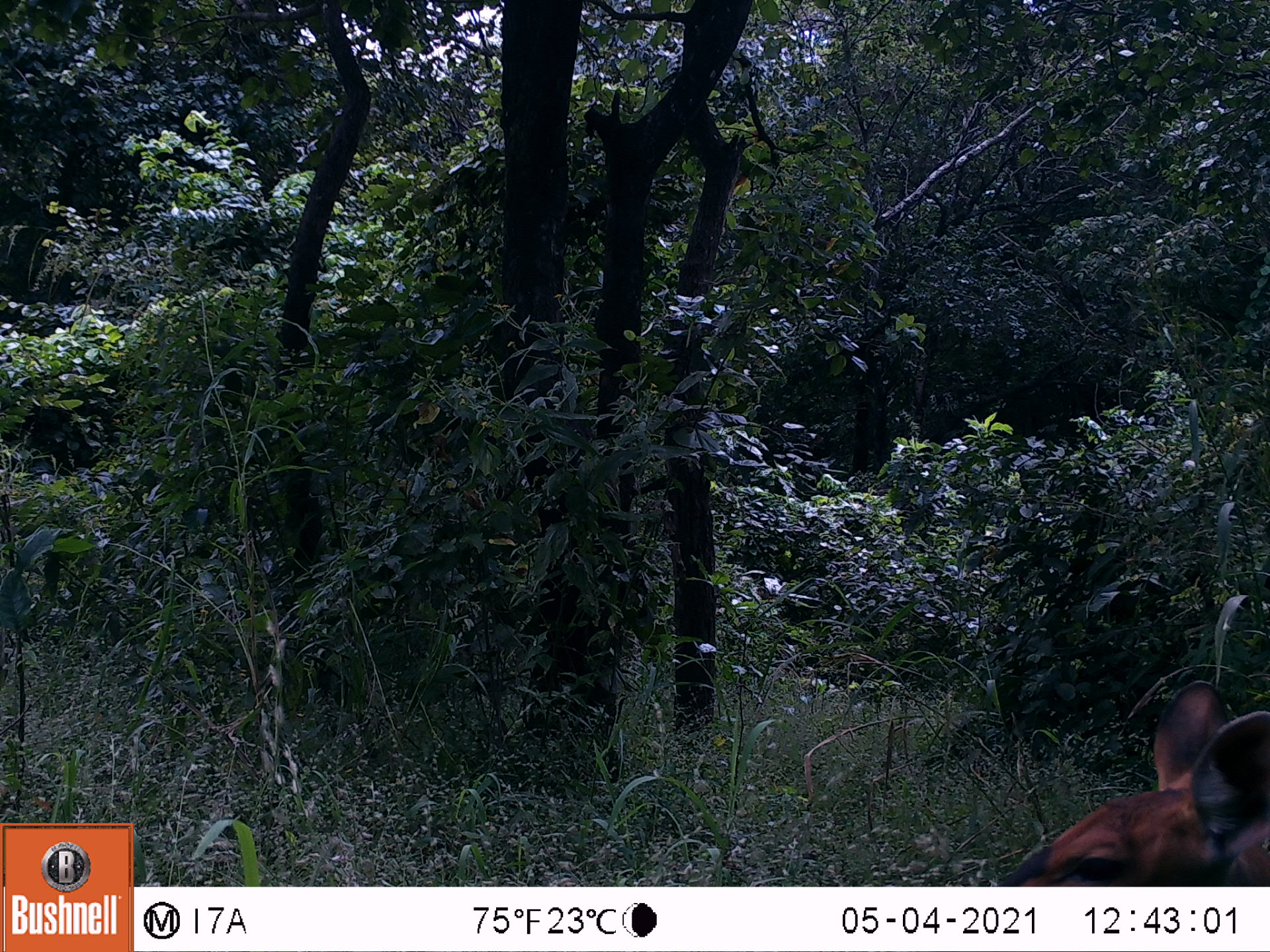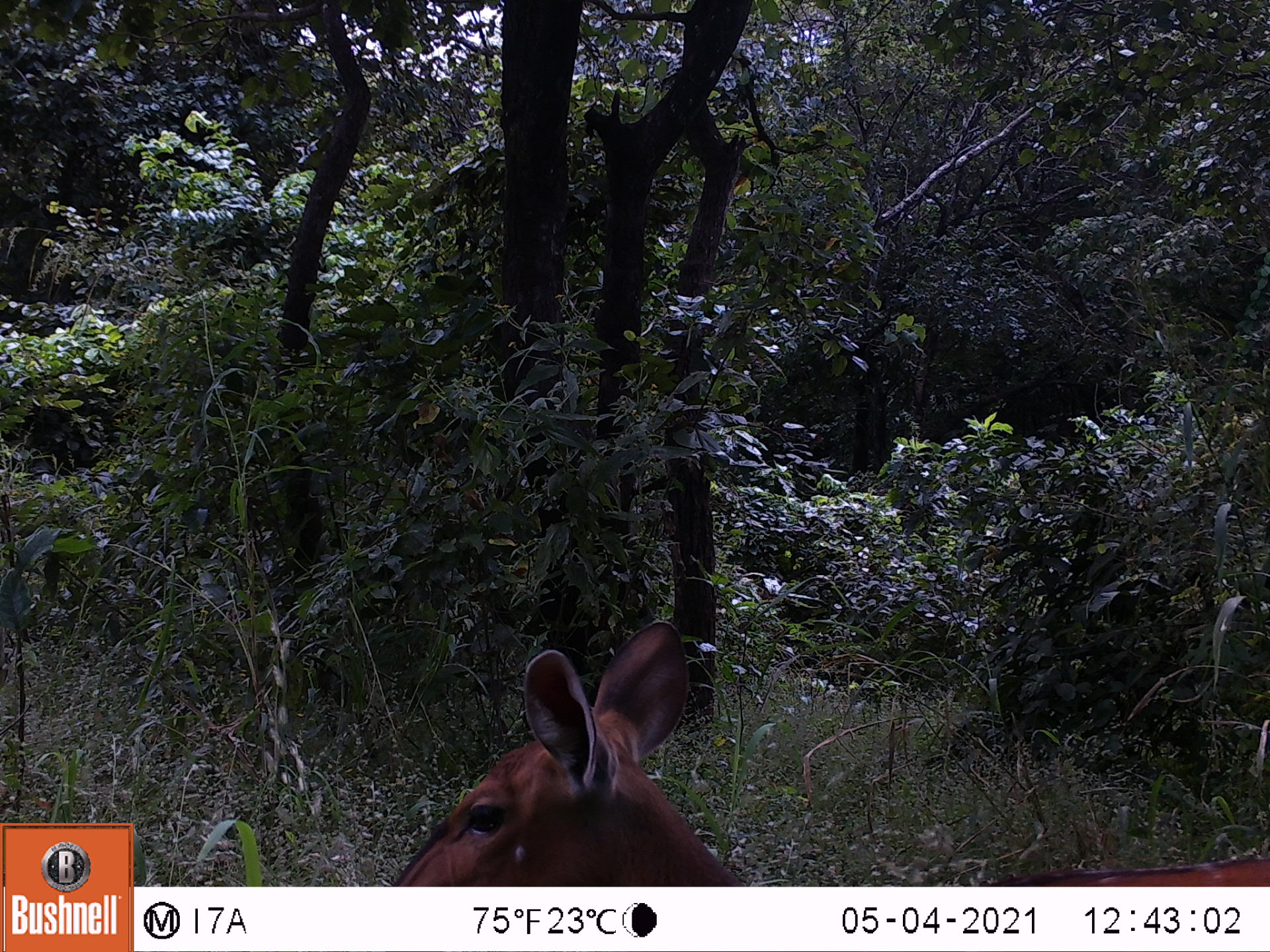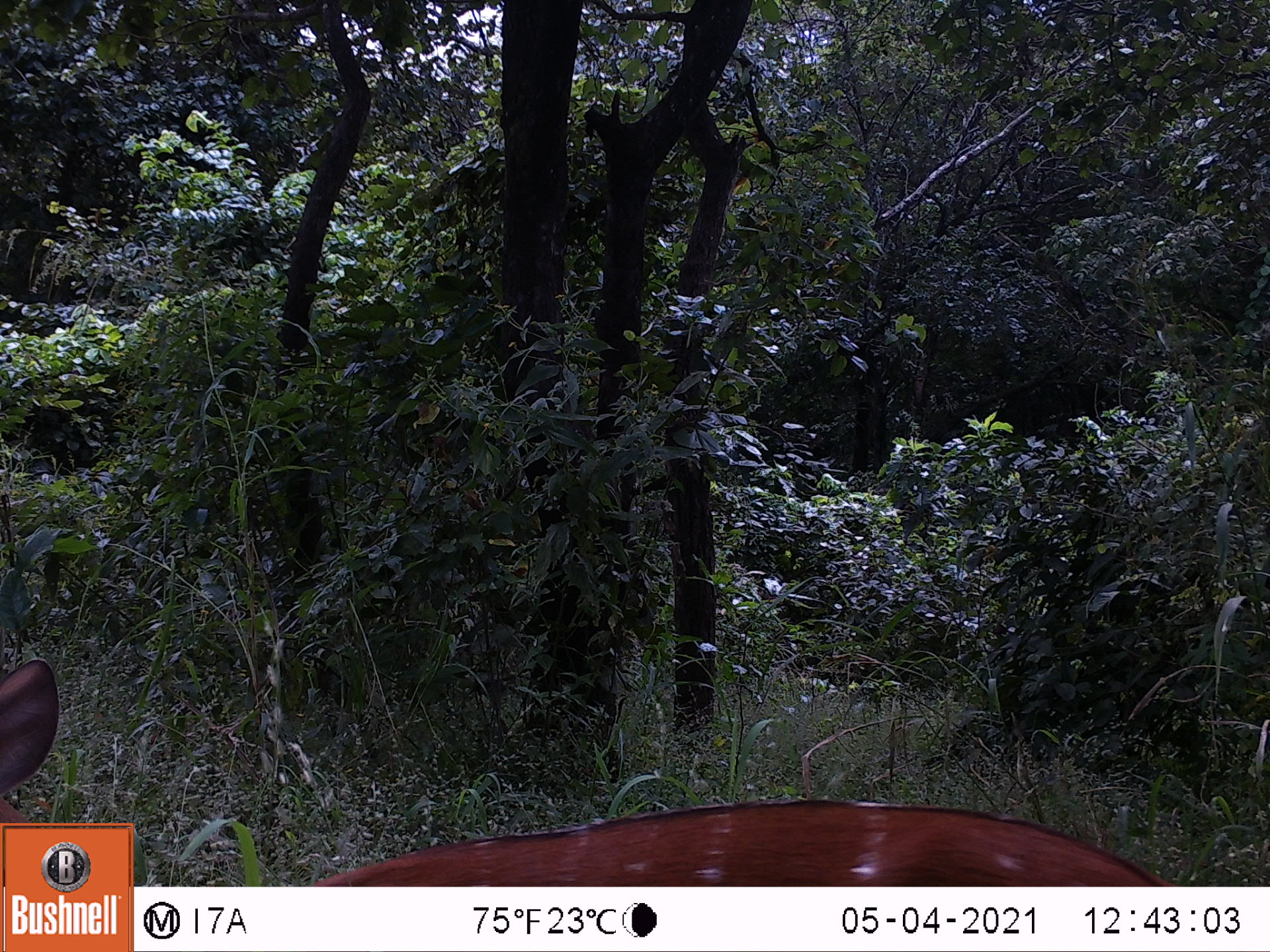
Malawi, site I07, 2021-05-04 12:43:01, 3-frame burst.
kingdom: Animalia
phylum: Chordata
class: Mammalia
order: Artiodactyla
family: Bovidae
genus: Tragelaphus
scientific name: Tragelaphus sylvaticus sylvaticus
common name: cape bushbuck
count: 1